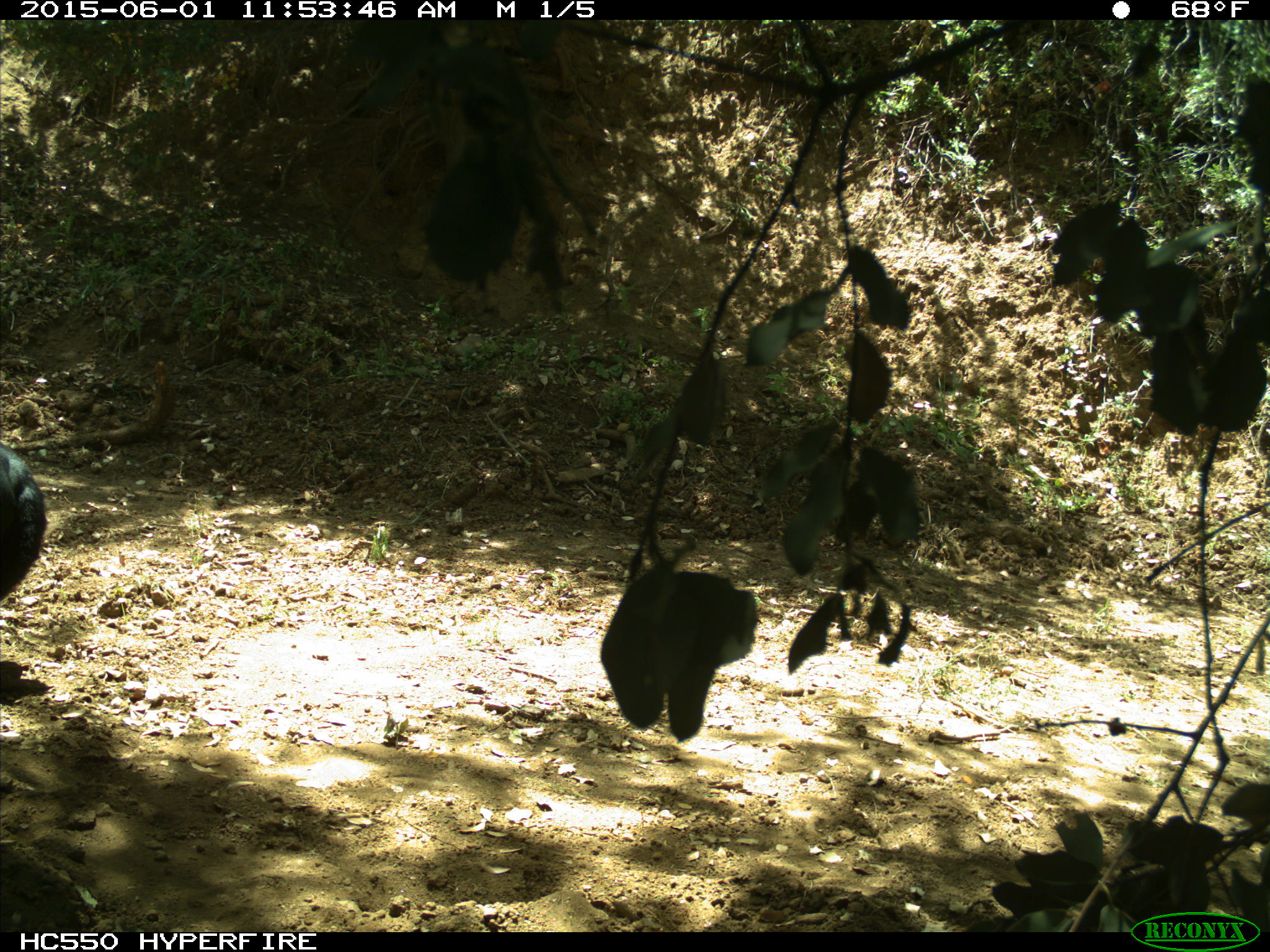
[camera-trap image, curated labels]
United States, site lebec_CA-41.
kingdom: Animalia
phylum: Chordata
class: Mammalia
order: Artiodactyla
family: Bovidae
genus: Bos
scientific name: Bos taurus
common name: domestic cow